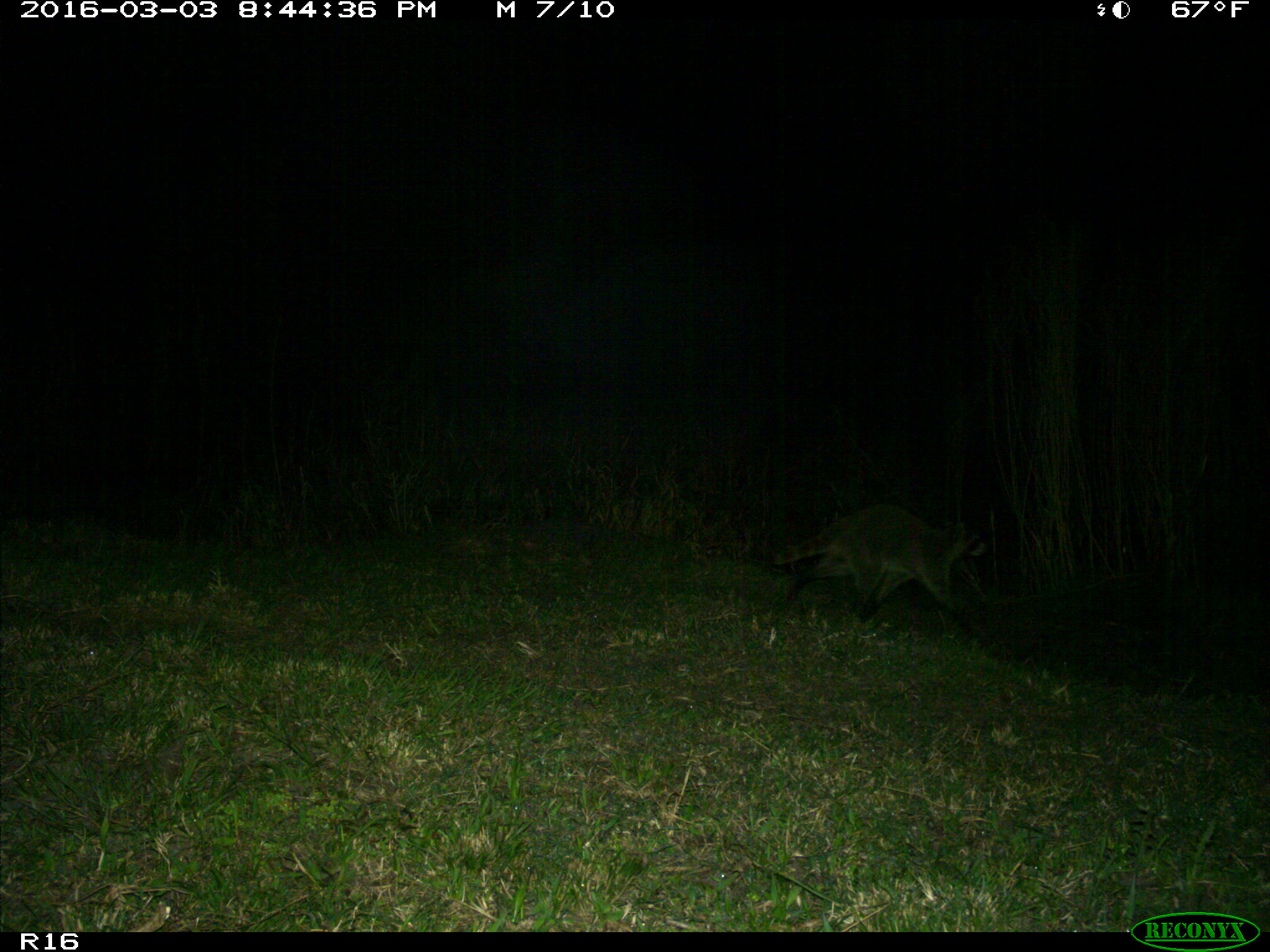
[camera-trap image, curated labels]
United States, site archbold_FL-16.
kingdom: Animalia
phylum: Chordata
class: Mammalia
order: Carnivora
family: Procyonidae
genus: Procyon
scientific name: Procyon lotor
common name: common raccoon